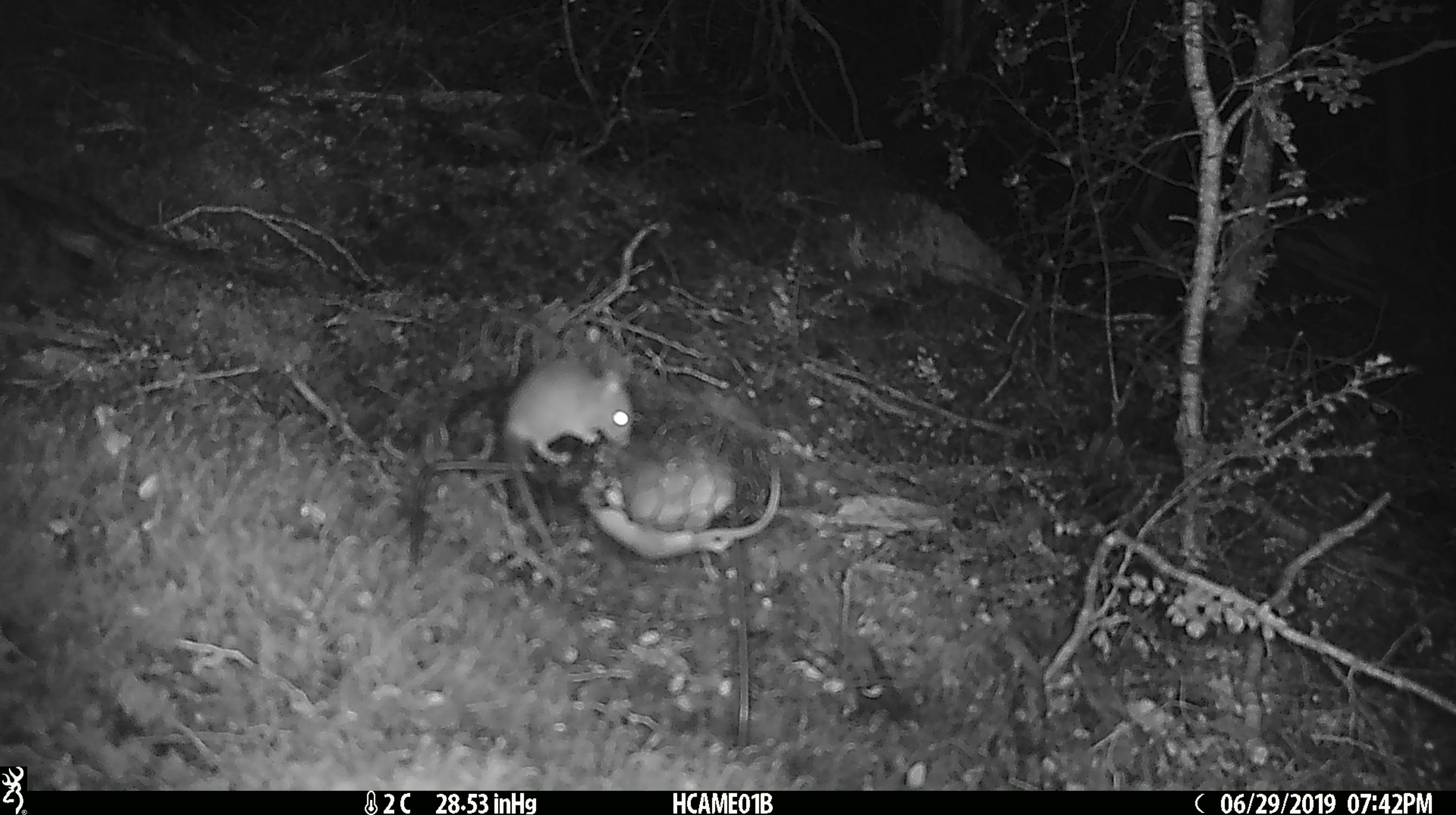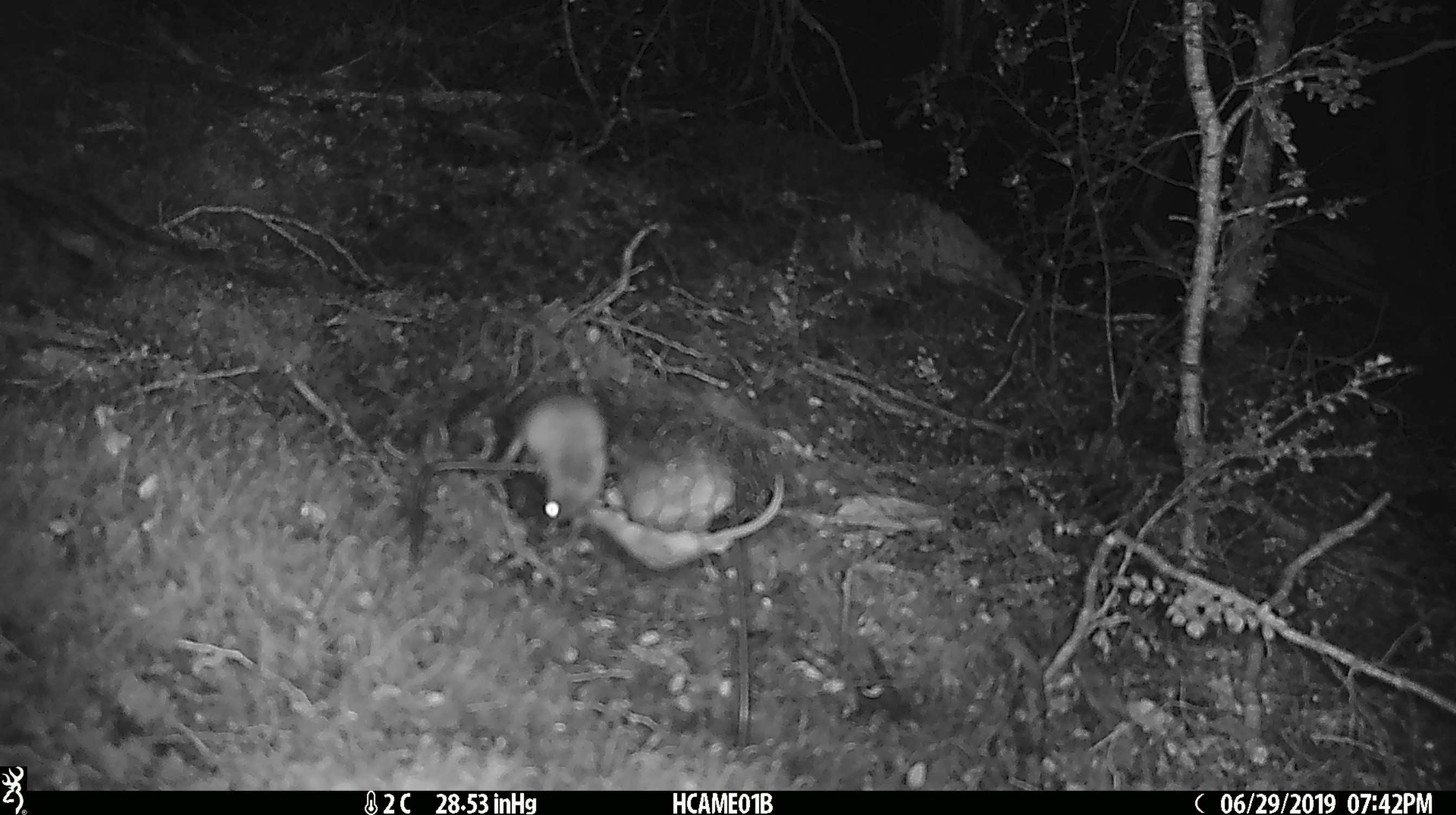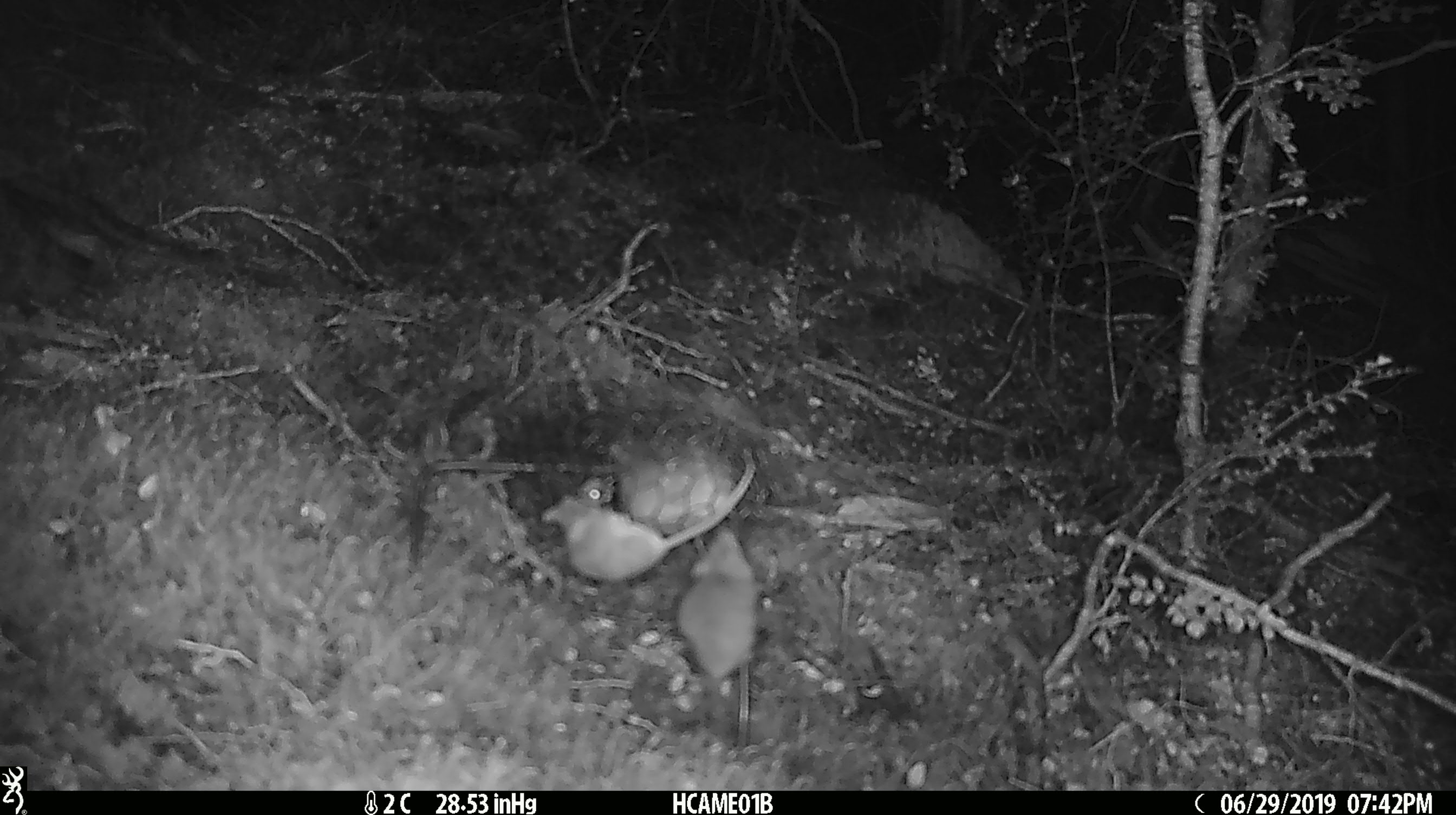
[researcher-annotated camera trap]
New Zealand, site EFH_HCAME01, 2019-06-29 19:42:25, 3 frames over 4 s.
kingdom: Animalia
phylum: Chordata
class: Mammalia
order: Rodentia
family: Muridae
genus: Mus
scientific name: Mus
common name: mouse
Mouse (Mus).